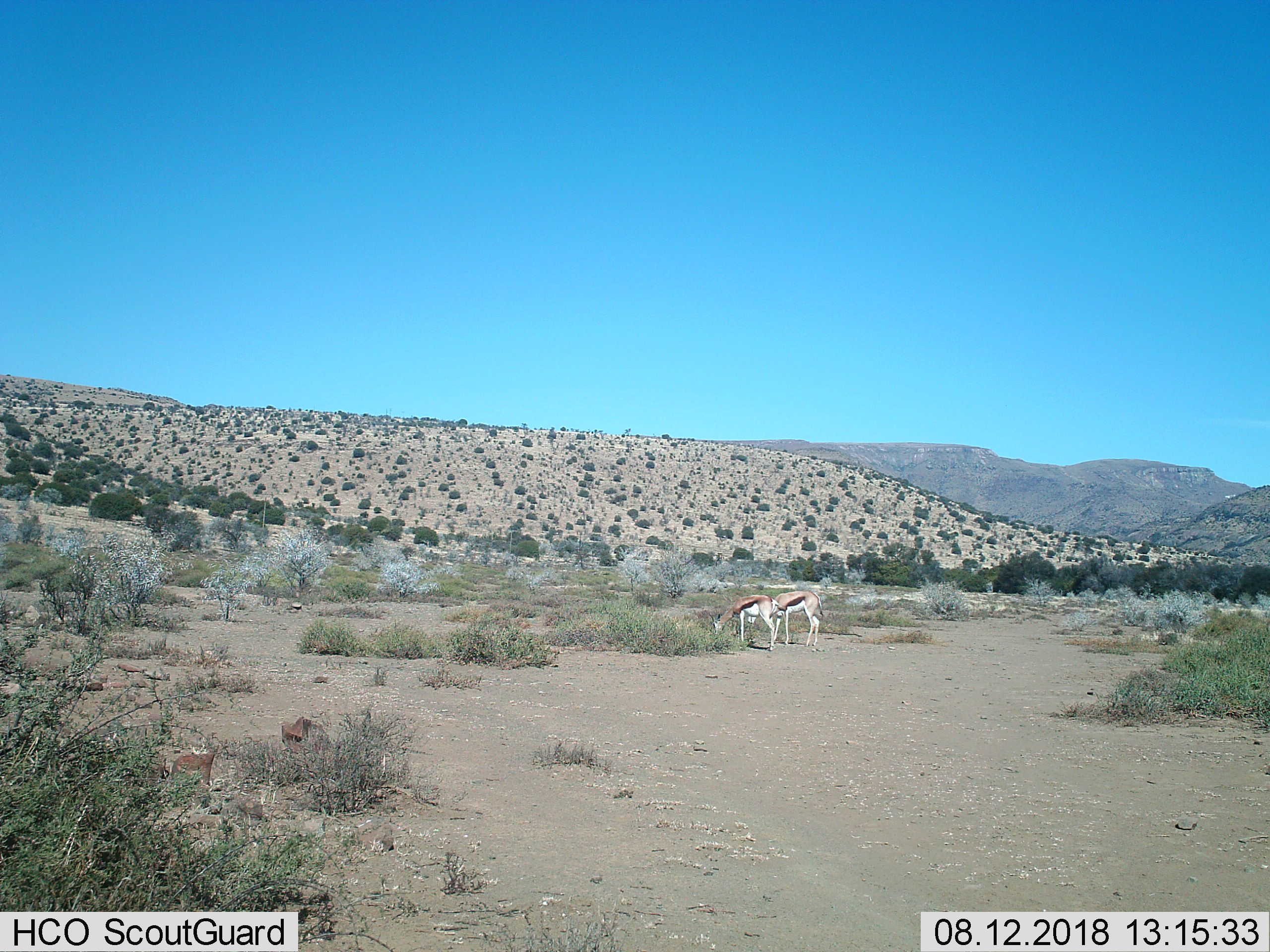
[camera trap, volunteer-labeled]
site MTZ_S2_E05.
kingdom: Animalia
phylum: Chordata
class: Mammalia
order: Artiodactyla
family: Bovidae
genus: Antidorcas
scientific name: Antidorcas marsupialis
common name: springbok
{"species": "springbok (Antidorcas marsupialis)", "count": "2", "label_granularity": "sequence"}